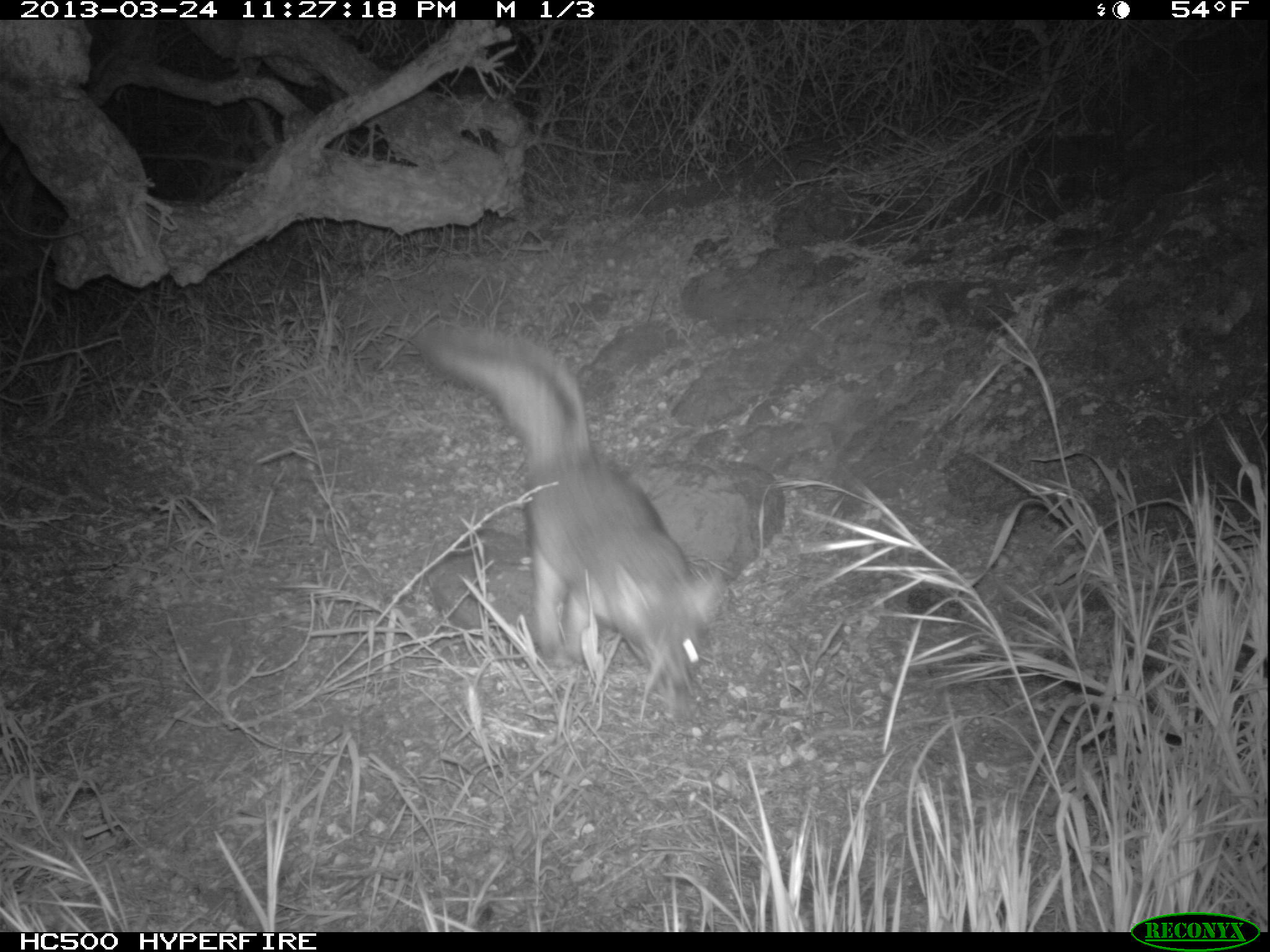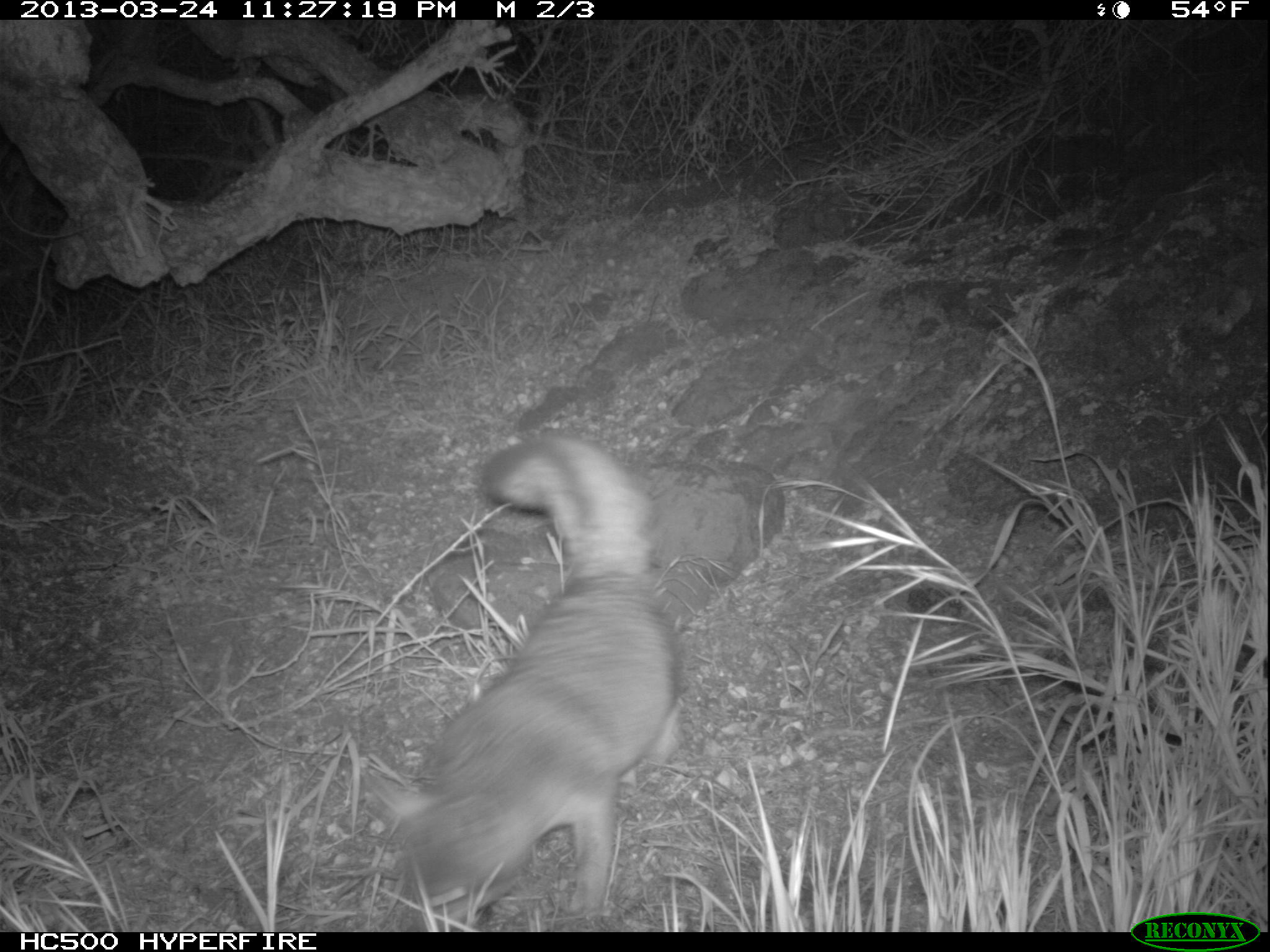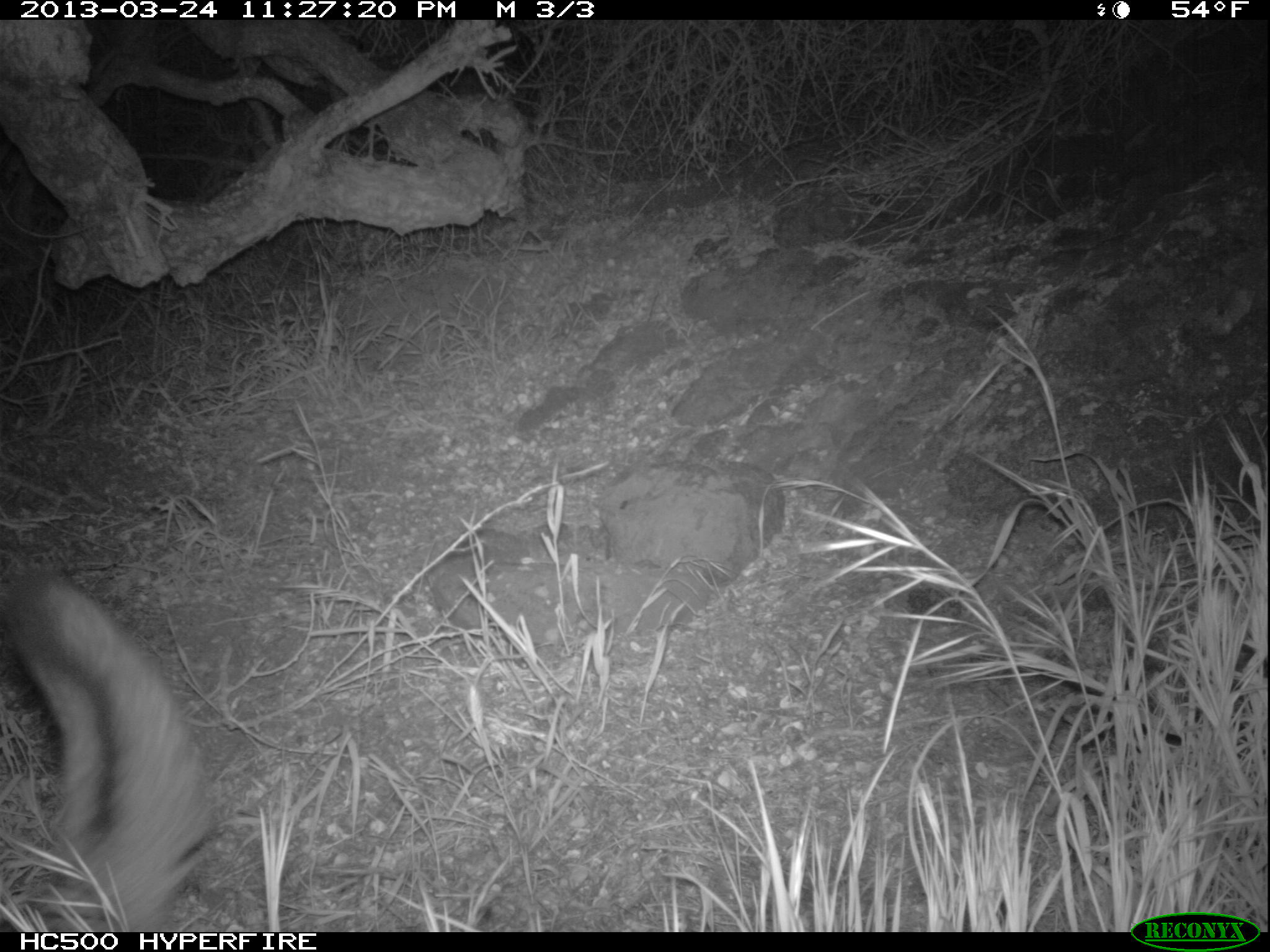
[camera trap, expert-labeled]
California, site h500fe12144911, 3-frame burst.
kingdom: Animalia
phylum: Chordata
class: Mammalia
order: Carnivora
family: Canidae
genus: Urocyon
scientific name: Urocyon littoralis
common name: island fox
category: fox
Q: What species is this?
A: Fox (island fox) (Urocyon littoralis).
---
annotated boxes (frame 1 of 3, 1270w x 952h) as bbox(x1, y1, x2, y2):
fox: bbox(407, 322, 724, 705)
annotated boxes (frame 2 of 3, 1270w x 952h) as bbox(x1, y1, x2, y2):
fox: bbox(363, 431, 685, 931)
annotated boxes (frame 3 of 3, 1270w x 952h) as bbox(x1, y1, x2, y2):
fox: bbox(0, 553, 213, 930)